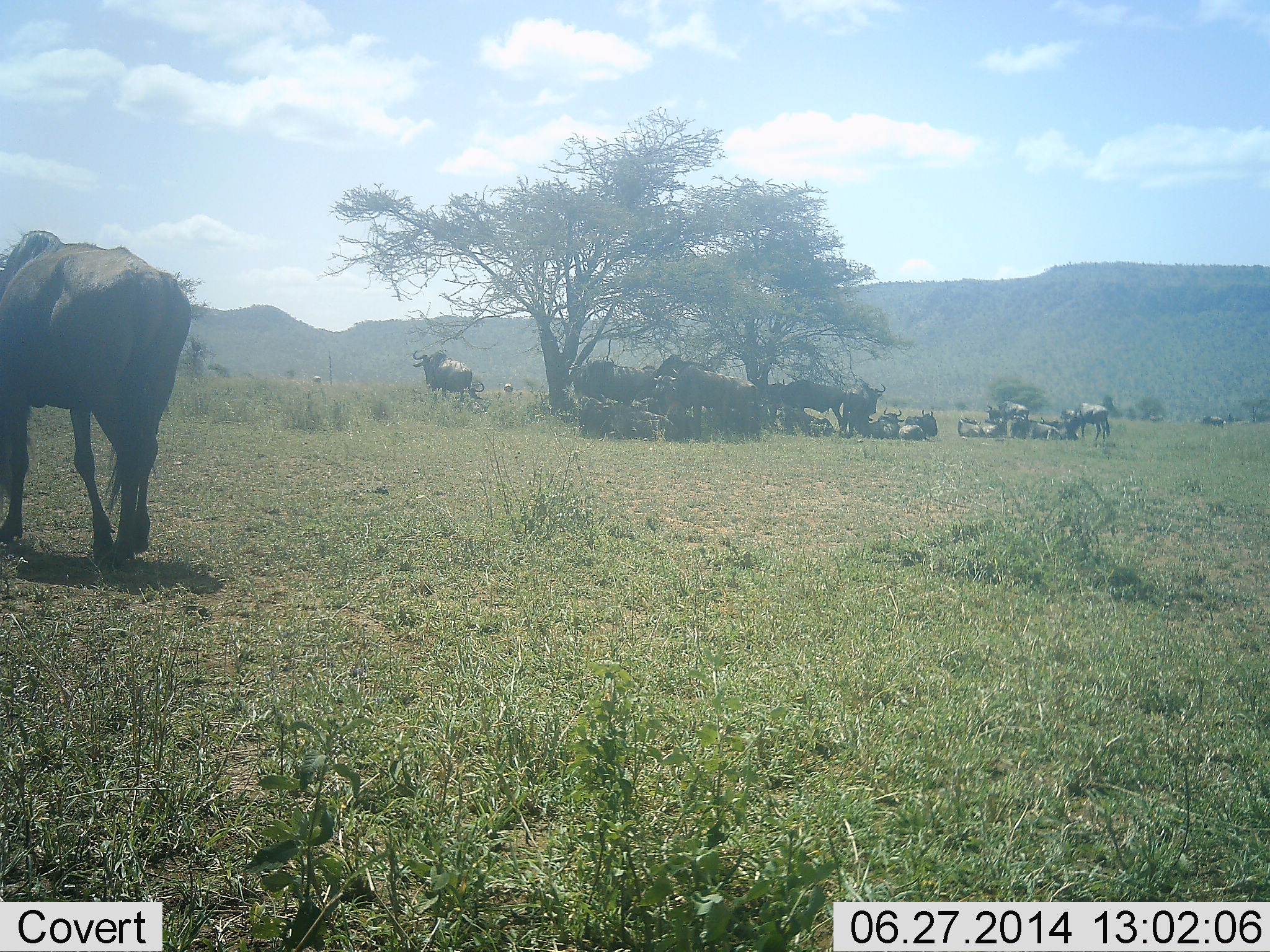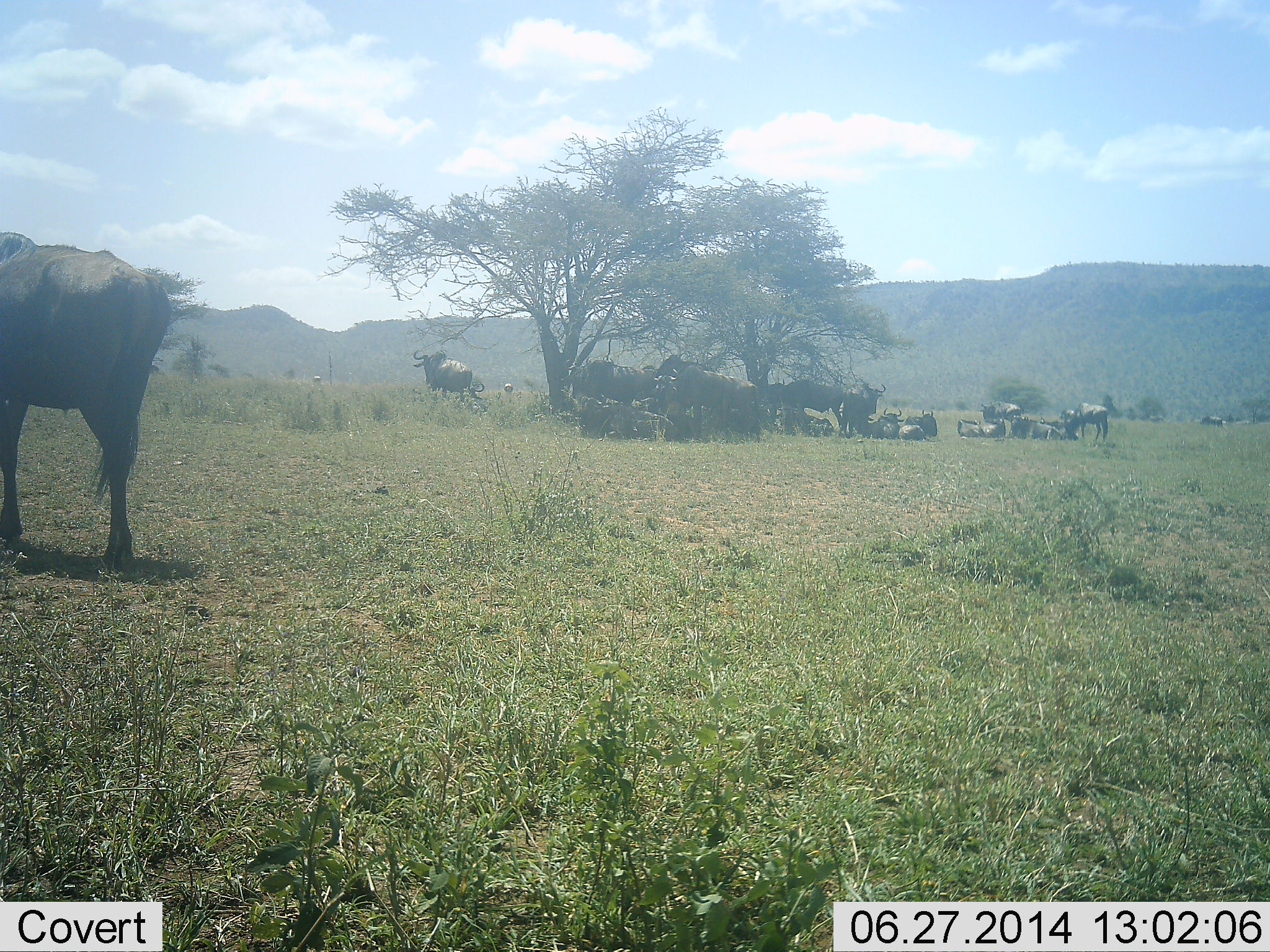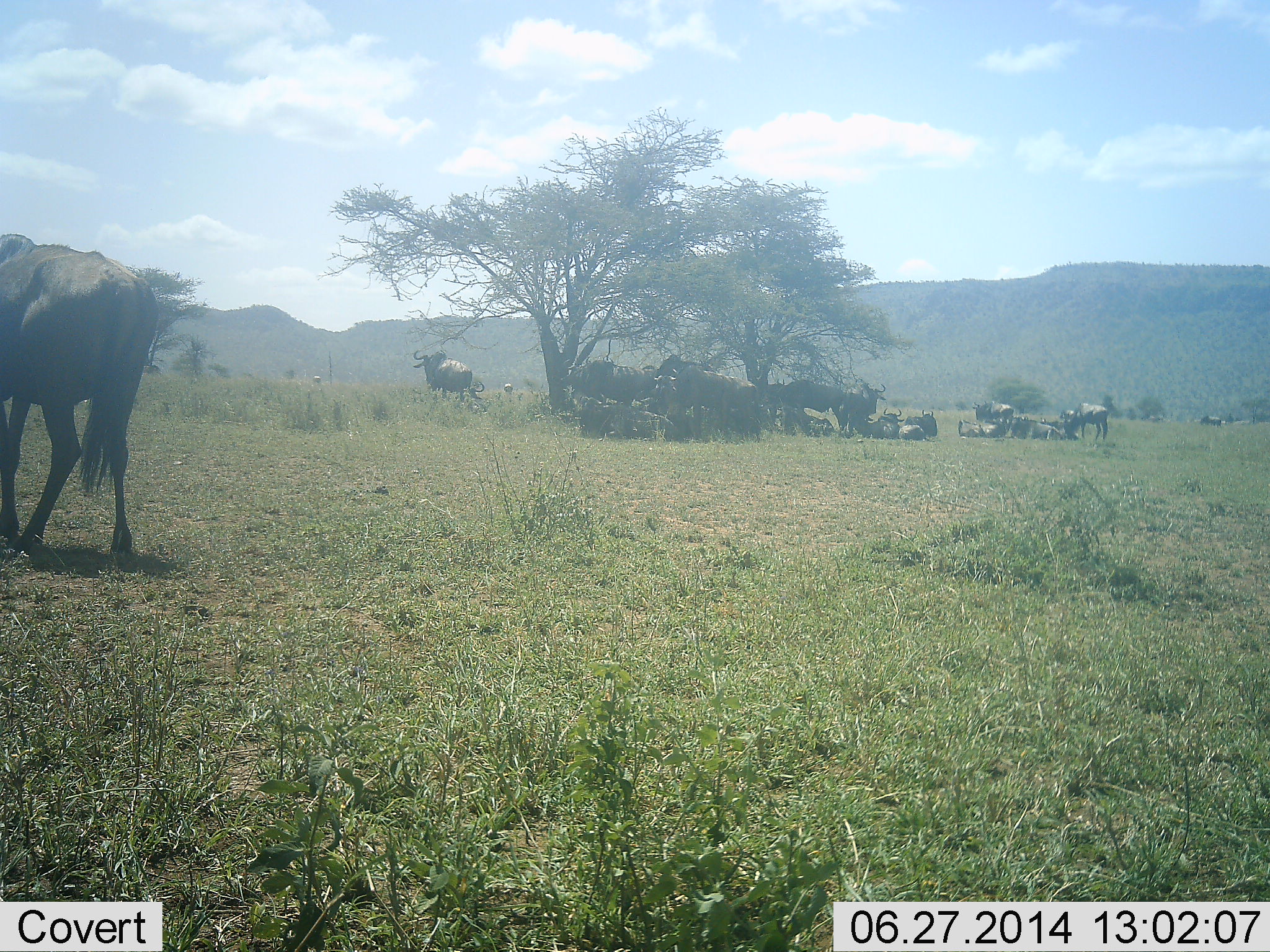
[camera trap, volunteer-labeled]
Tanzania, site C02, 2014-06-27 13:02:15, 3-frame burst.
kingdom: Animalia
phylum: Chordata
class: Mammalia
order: Artiodactyla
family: Bovidae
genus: Connochaetes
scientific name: Connochaetes taurinus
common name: blue wildebeest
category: wildebeest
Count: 11-50.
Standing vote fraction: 60%.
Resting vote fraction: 90%.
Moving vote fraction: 60%.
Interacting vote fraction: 10%.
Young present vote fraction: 0%.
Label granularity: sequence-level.